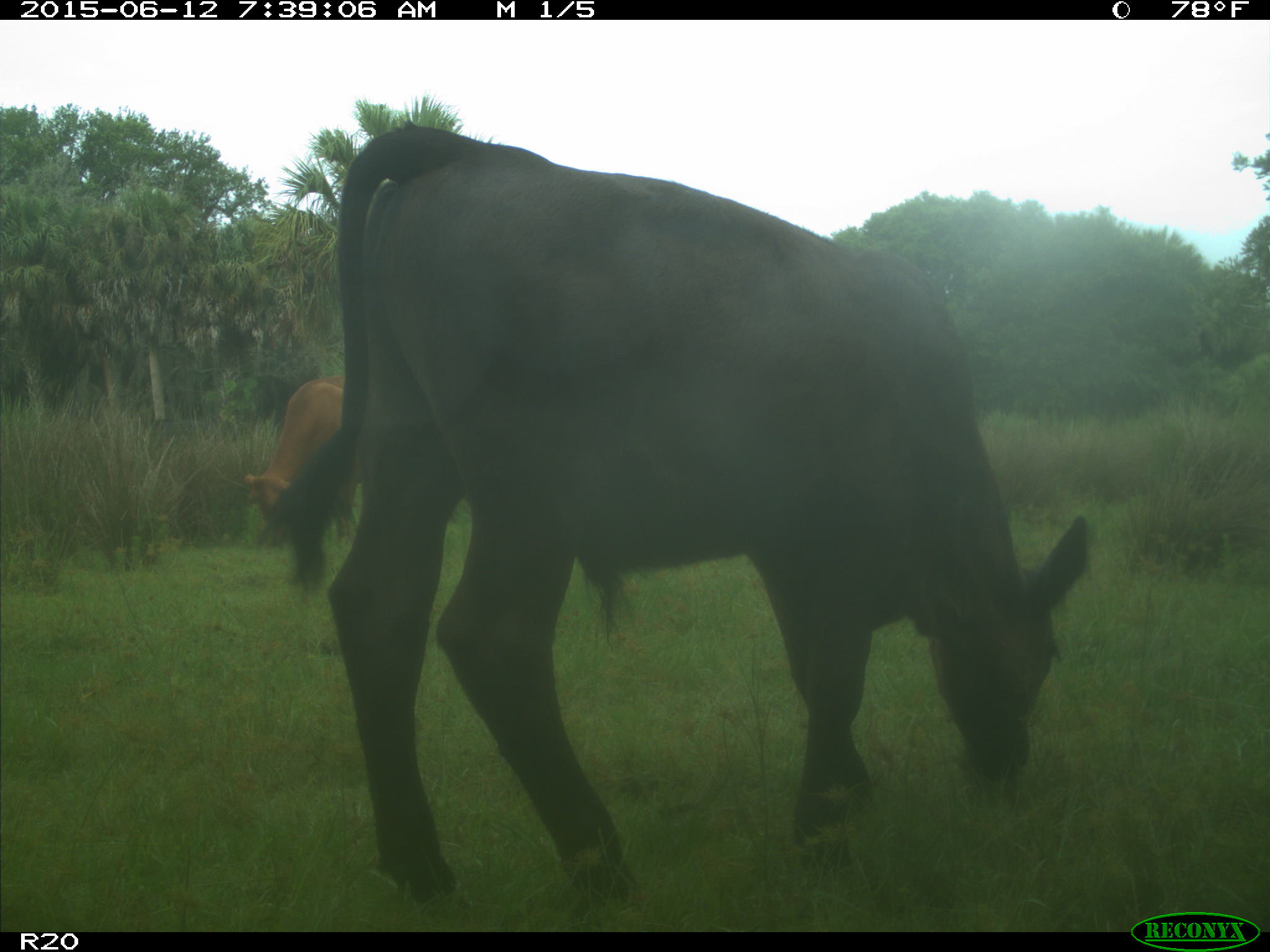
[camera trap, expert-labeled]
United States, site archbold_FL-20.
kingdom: Animalia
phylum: Chordata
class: Mammalia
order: Artiodactyla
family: Bovidae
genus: Bos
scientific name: Bos taurus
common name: domestic cow